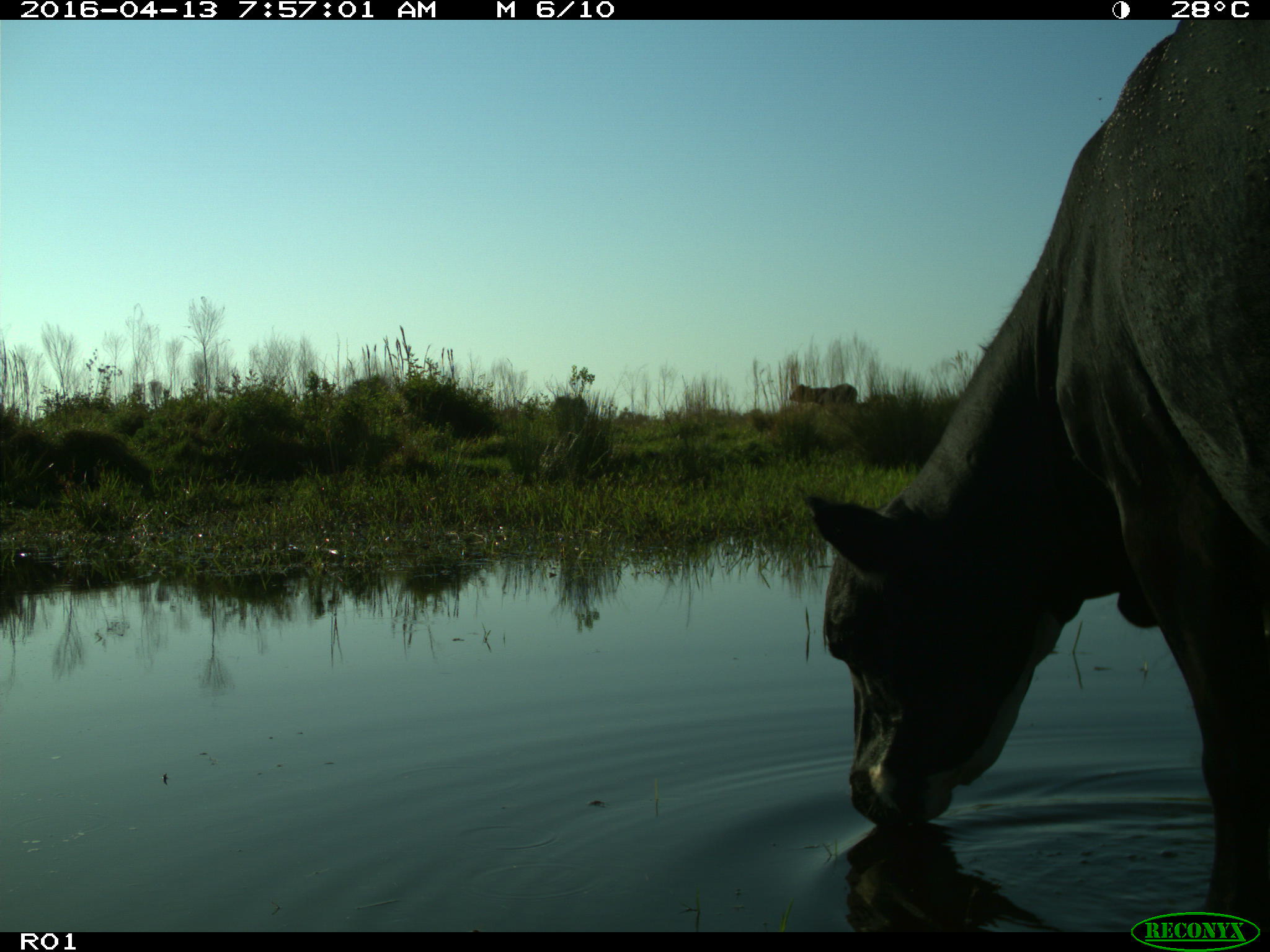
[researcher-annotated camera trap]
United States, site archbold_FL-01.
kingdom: Animalia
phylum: Chordata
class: Mammalia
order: Artiodactyla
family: Bovidae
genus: Bos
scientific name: Bos taurus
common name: domestic cow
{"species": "Bos taurus (domestic cow)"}